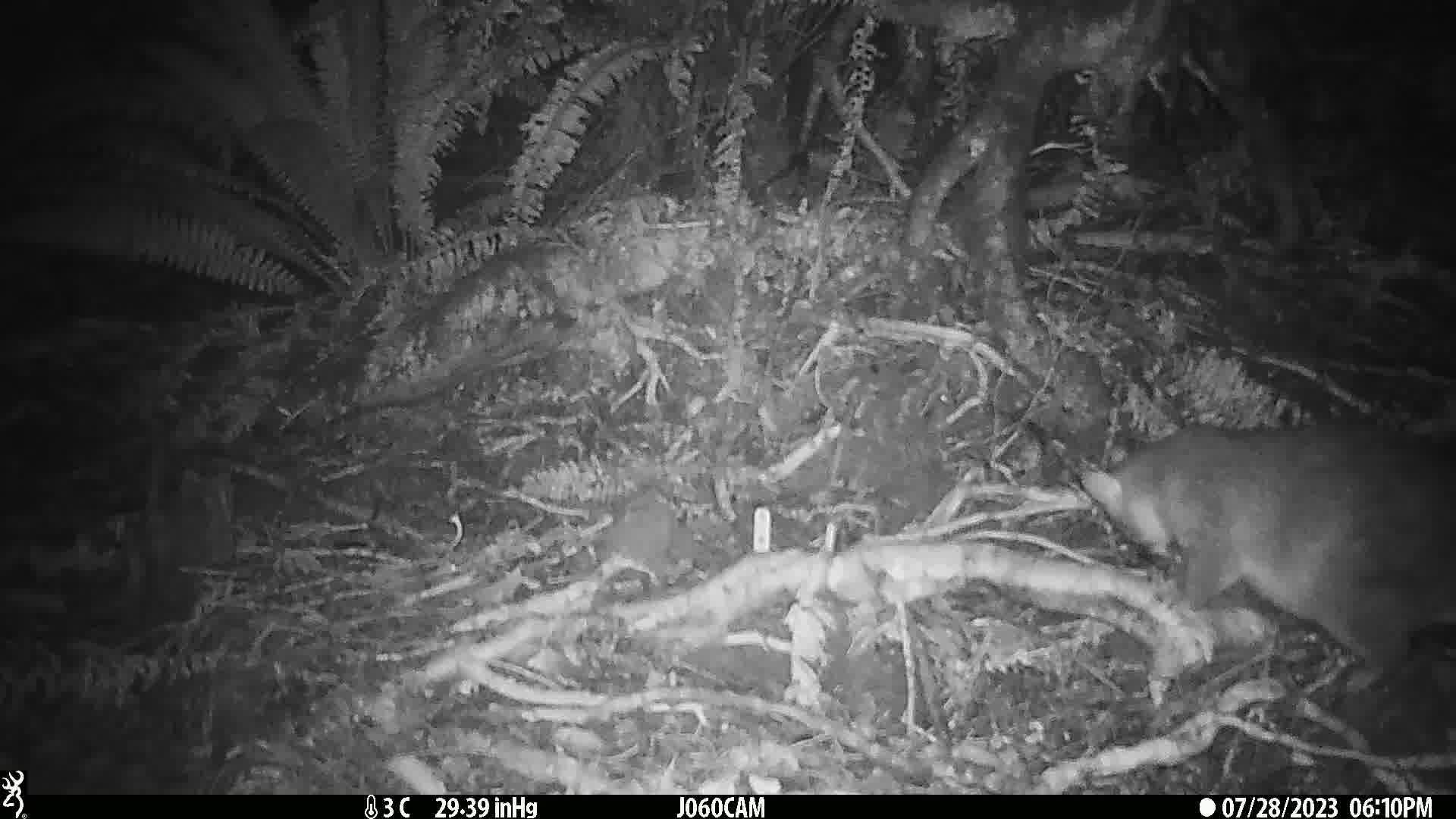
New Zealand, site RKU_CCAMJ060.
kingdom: Animalia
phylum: Chordata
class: Mammalia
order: Diprotodontia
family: Phalangeridae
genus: Trichosurus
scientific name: Trichosurus vulpecula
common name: common brushtail possum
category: possum